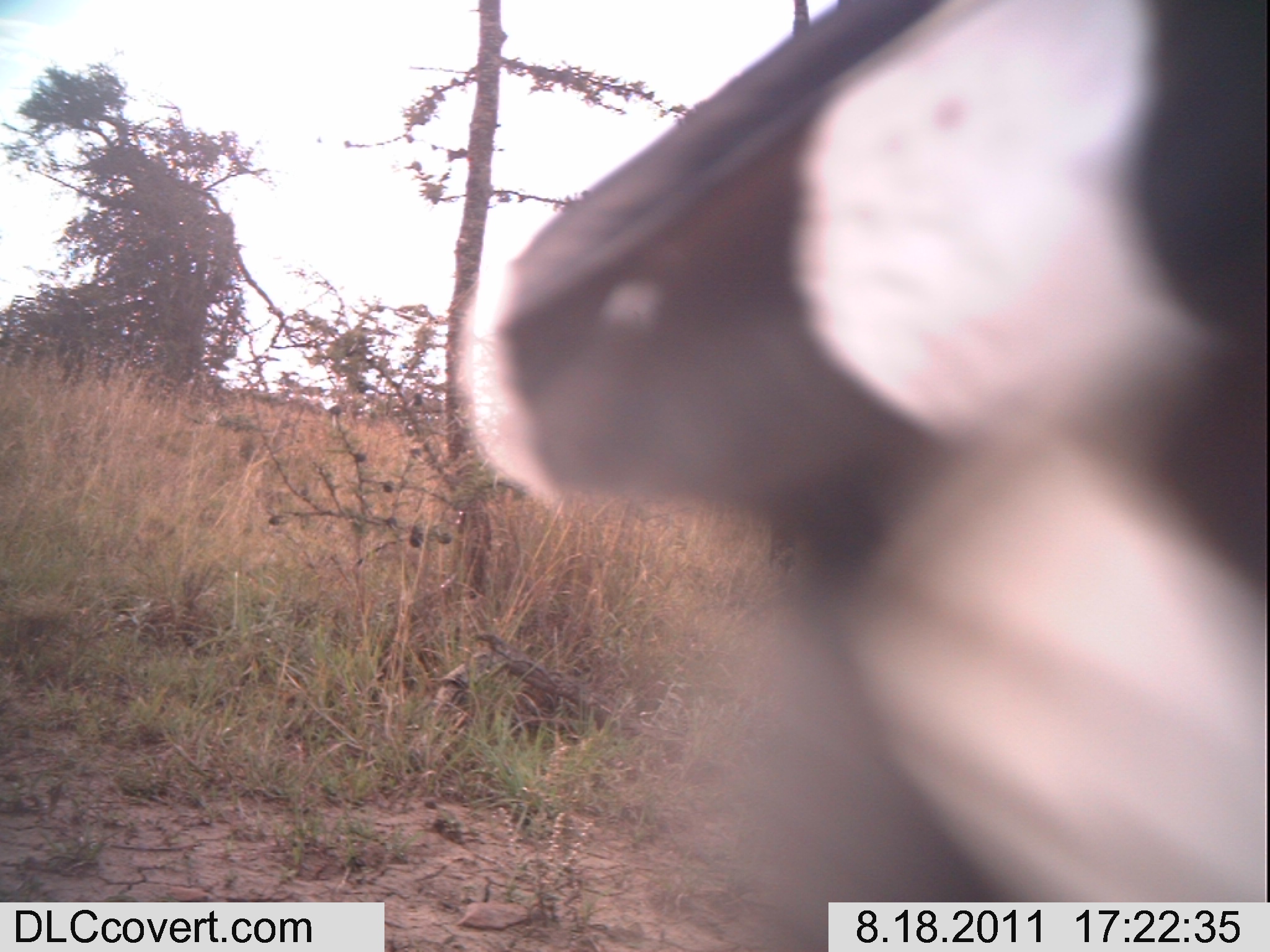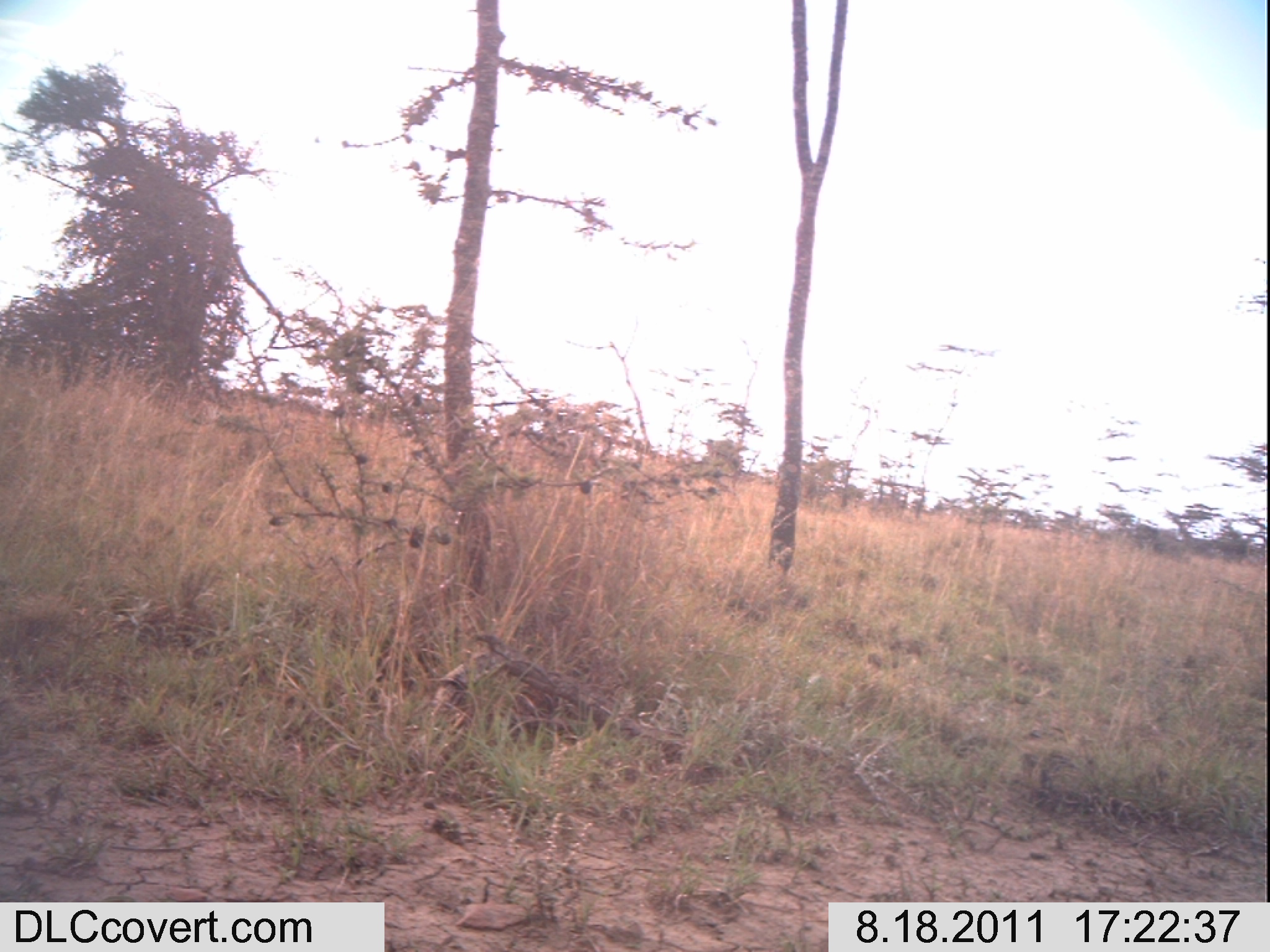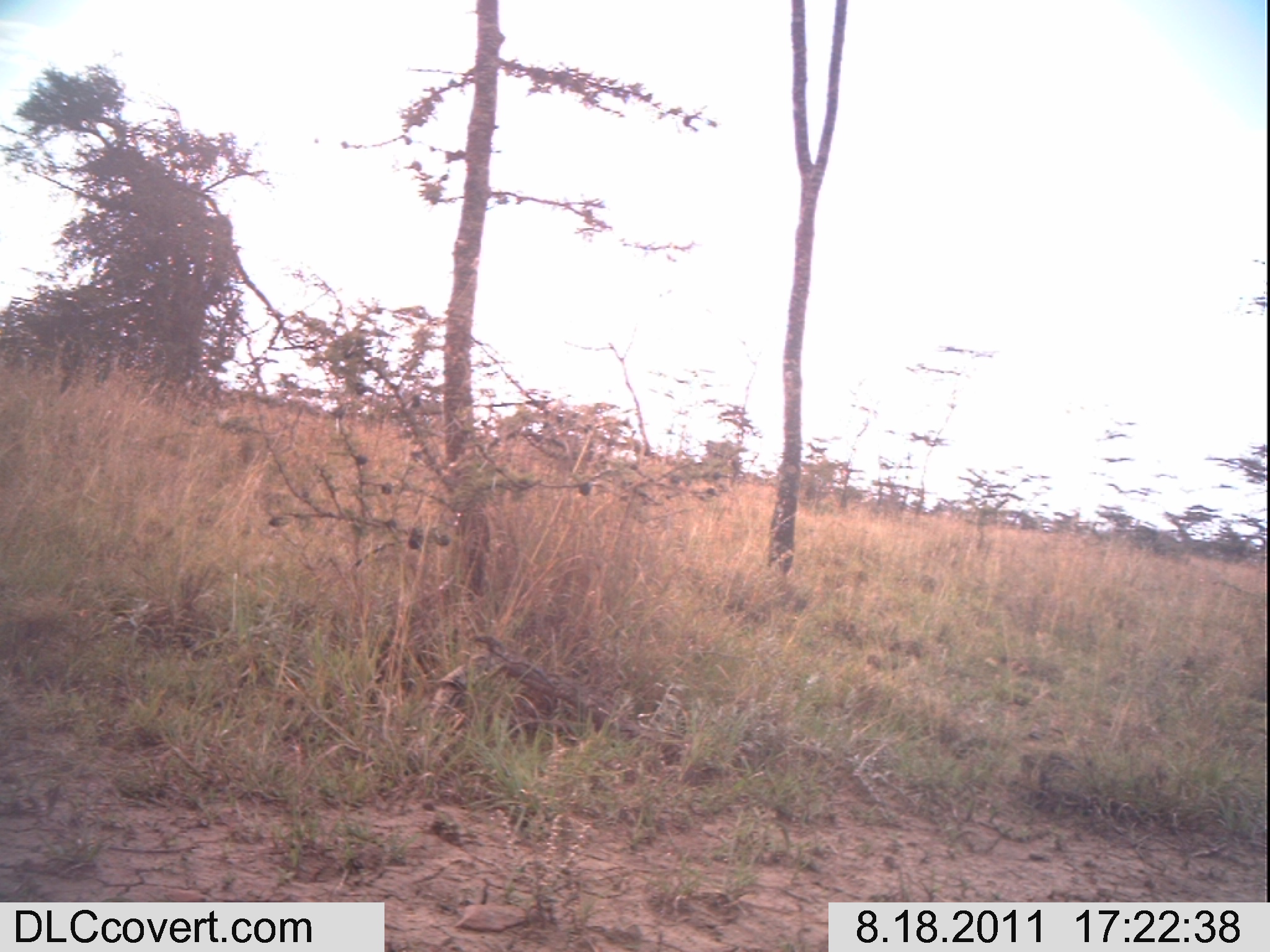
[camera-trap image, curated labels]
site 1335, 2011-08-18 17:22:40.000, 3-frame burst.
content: unidentified animal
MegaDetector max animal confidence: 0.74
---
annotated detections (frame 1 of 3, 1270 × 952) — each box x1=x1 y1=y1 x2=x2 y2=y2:
unknown: x1=460 y1=2 x2=1268 y2=945